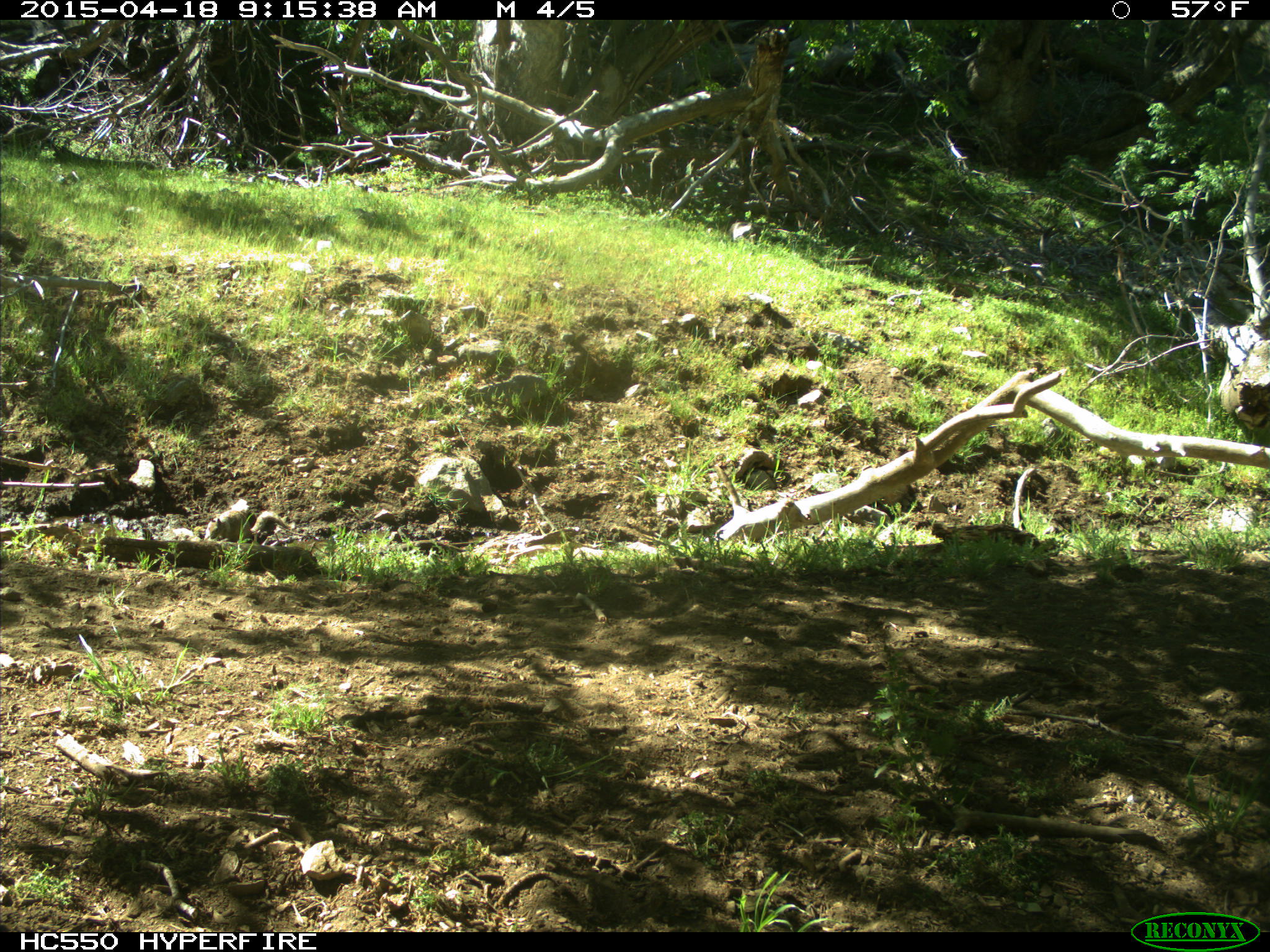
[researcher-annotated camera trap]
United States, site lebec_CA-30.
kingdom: Animalia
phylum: Chordata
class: Mammalia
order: Rodentia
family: Sciuridae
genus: Otospermophilus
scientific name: Otospermophilus beecheyi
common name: california ground squirrel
Otospermophilus beecheyi (california ground squirrel).